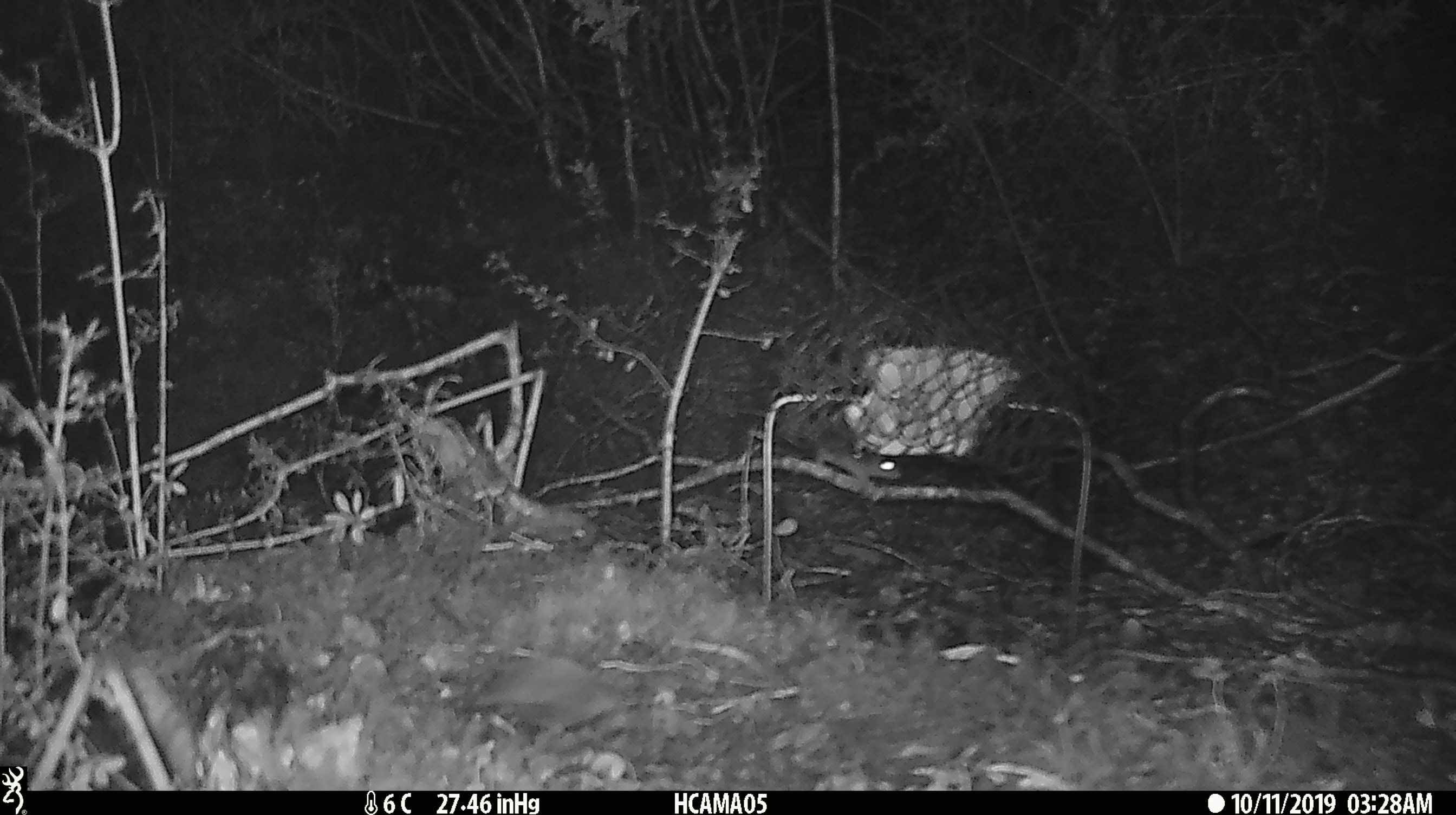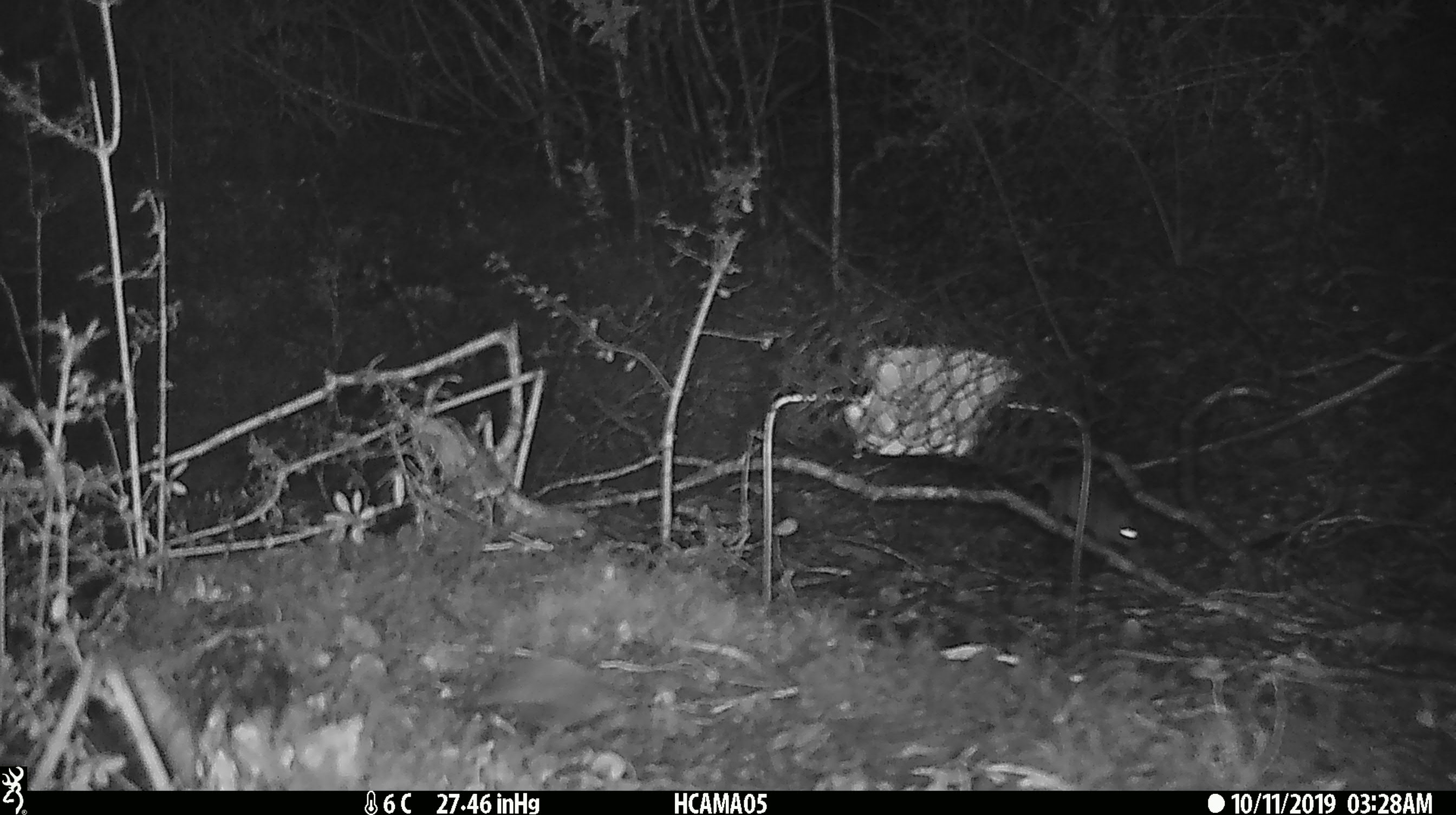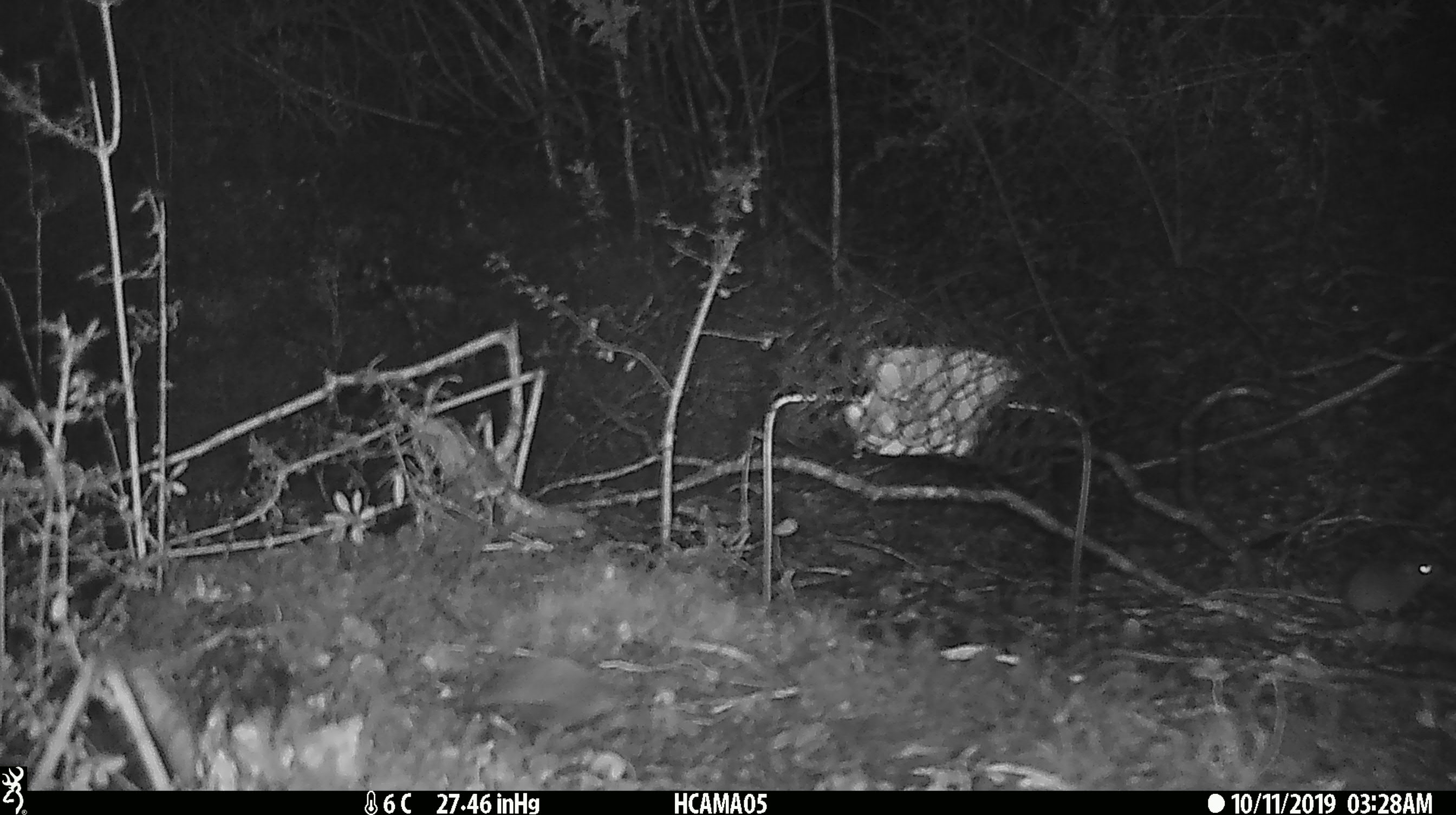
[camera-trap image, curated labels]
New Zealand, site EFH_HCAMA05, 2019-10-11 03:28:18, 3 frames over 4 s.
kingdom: Animalia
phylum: Chordata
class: Mammalia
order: Rodentia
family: Muridae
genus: Mus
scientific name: Mus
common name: mouse